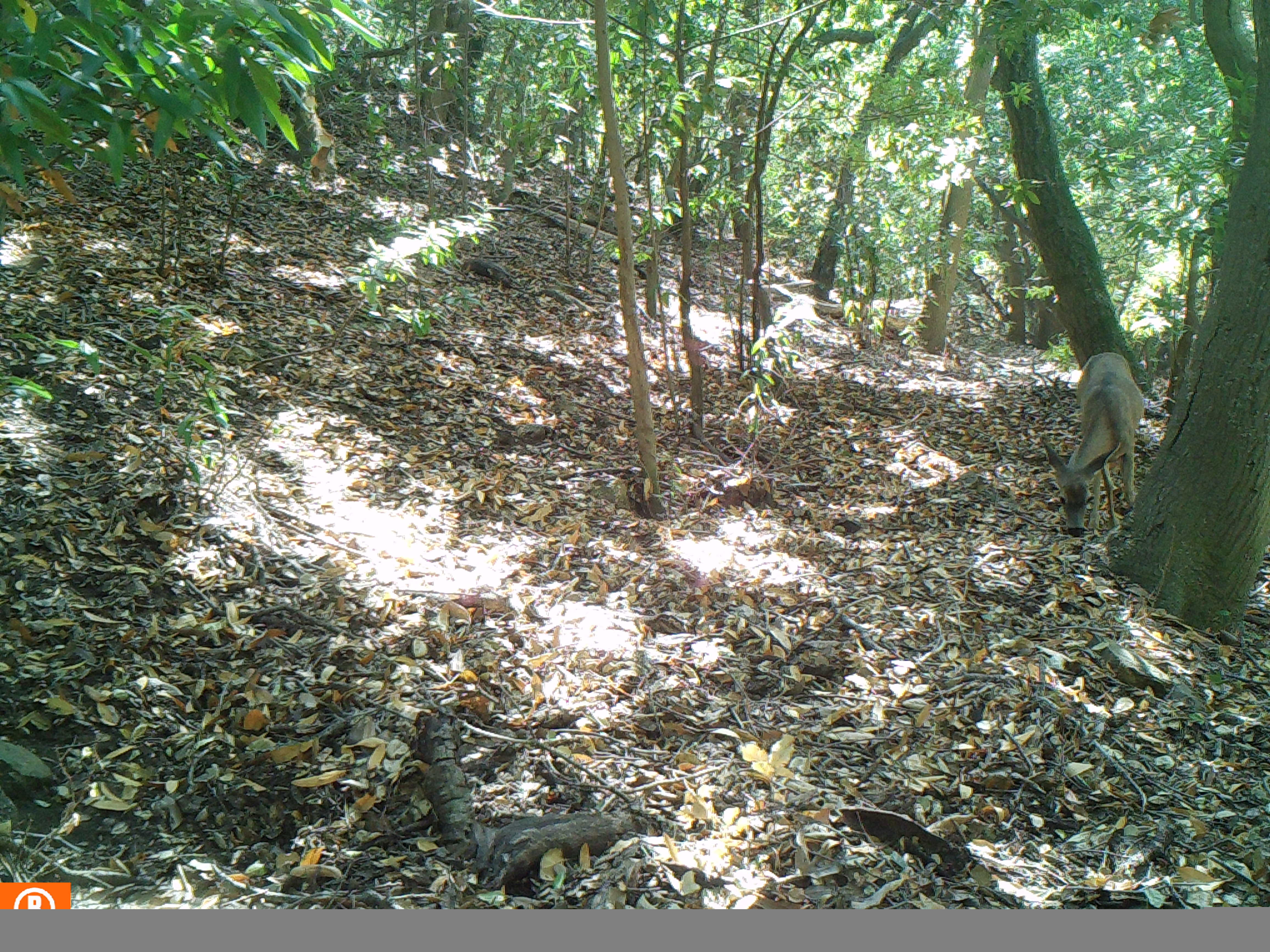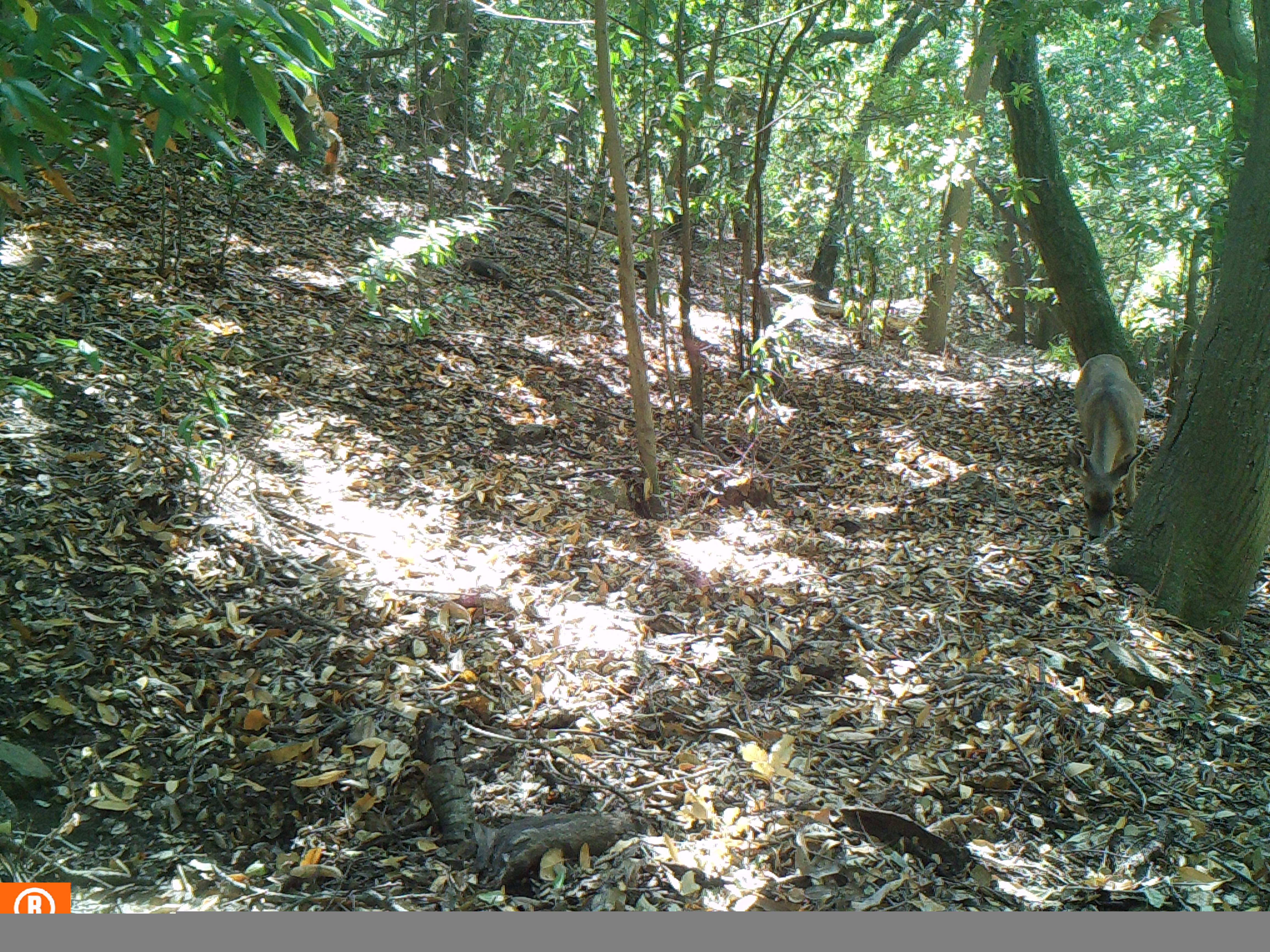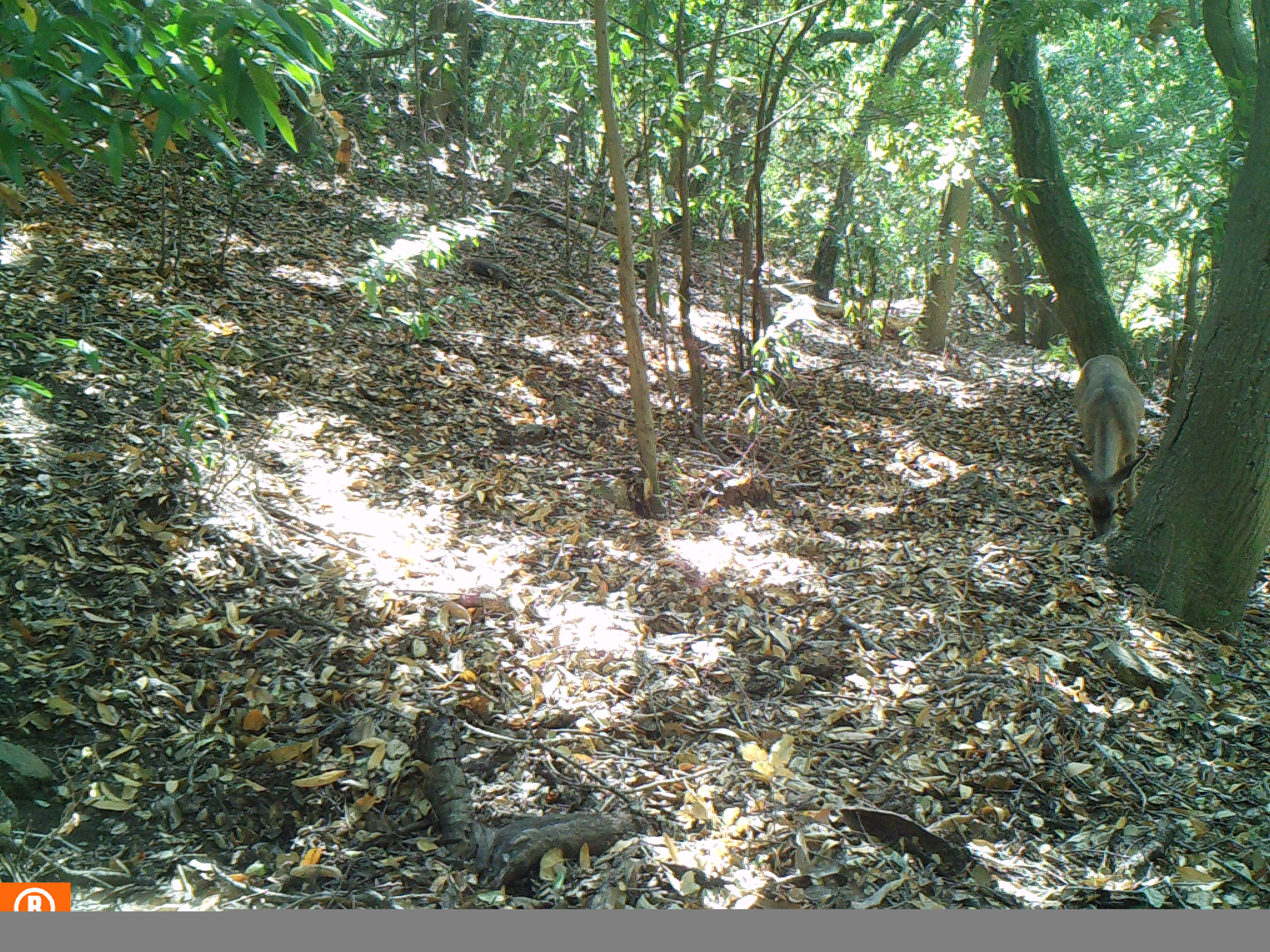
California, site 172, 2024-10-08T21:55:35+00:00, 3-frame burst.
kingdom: Animalia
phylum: Chordata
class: Mammalia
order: Artiodactyla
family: Cervidae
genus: Odocoileus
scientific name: Odocoileus hemionus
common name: mule deer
Mule deer (Odocoileus hemionus).